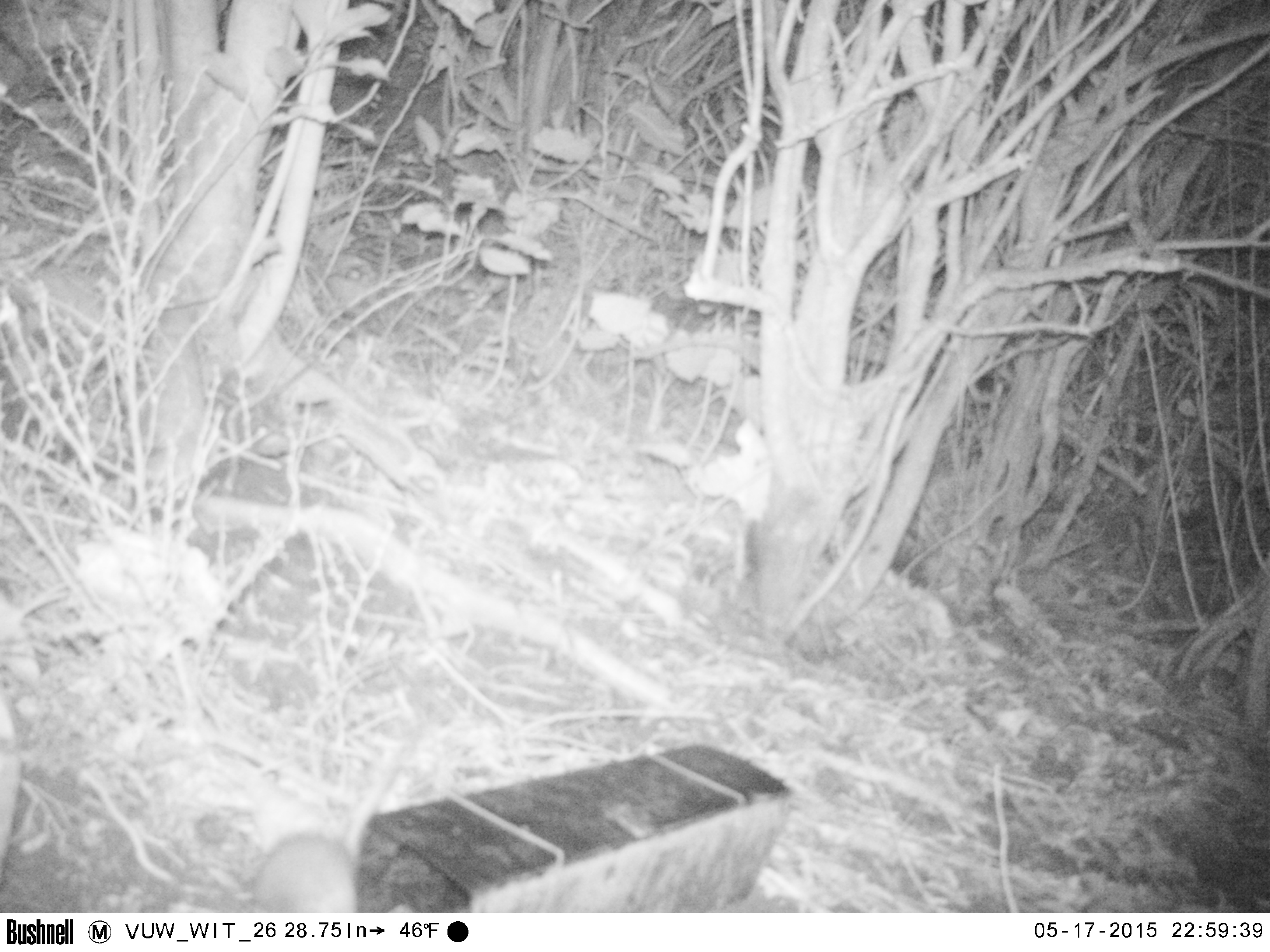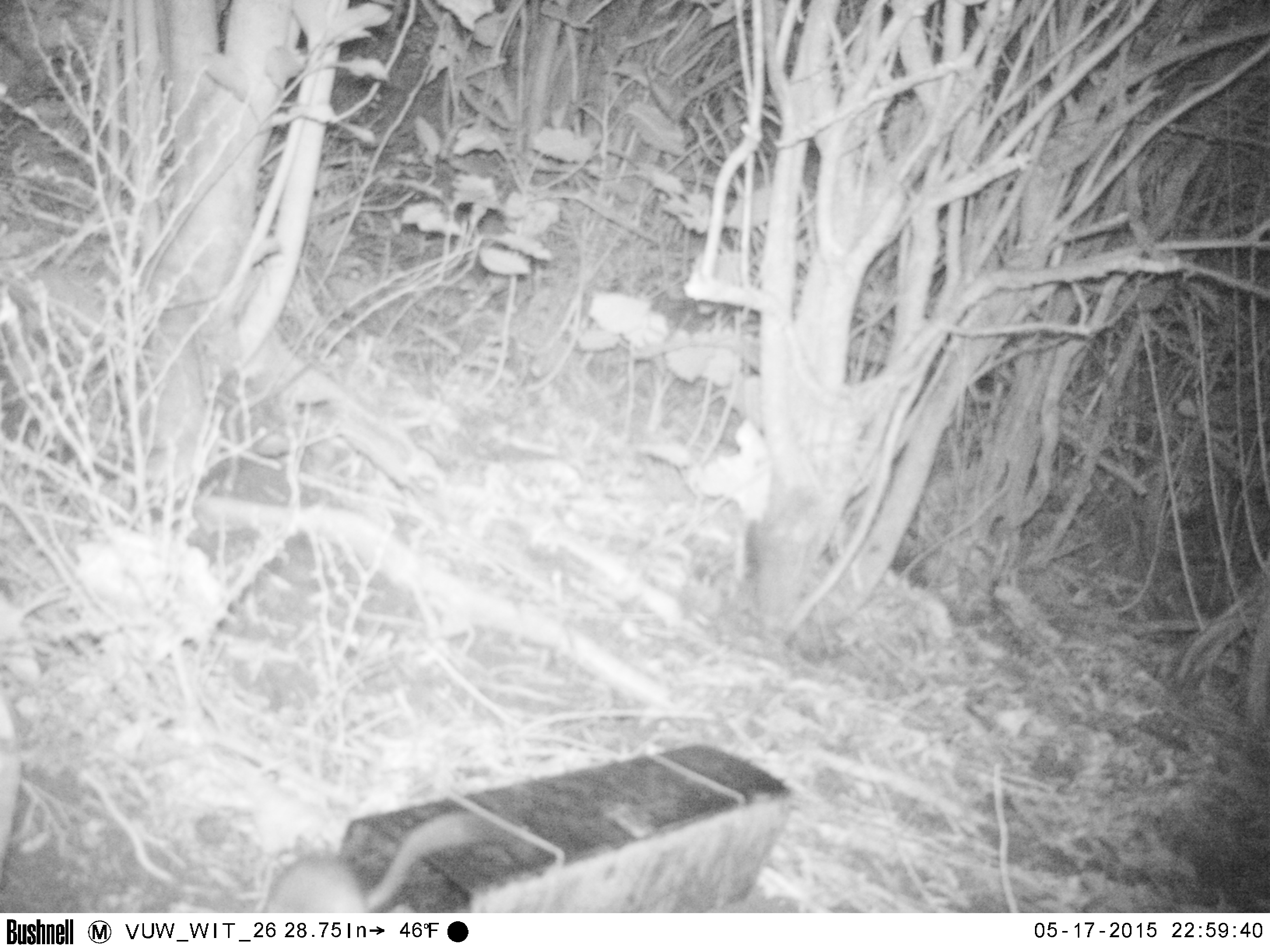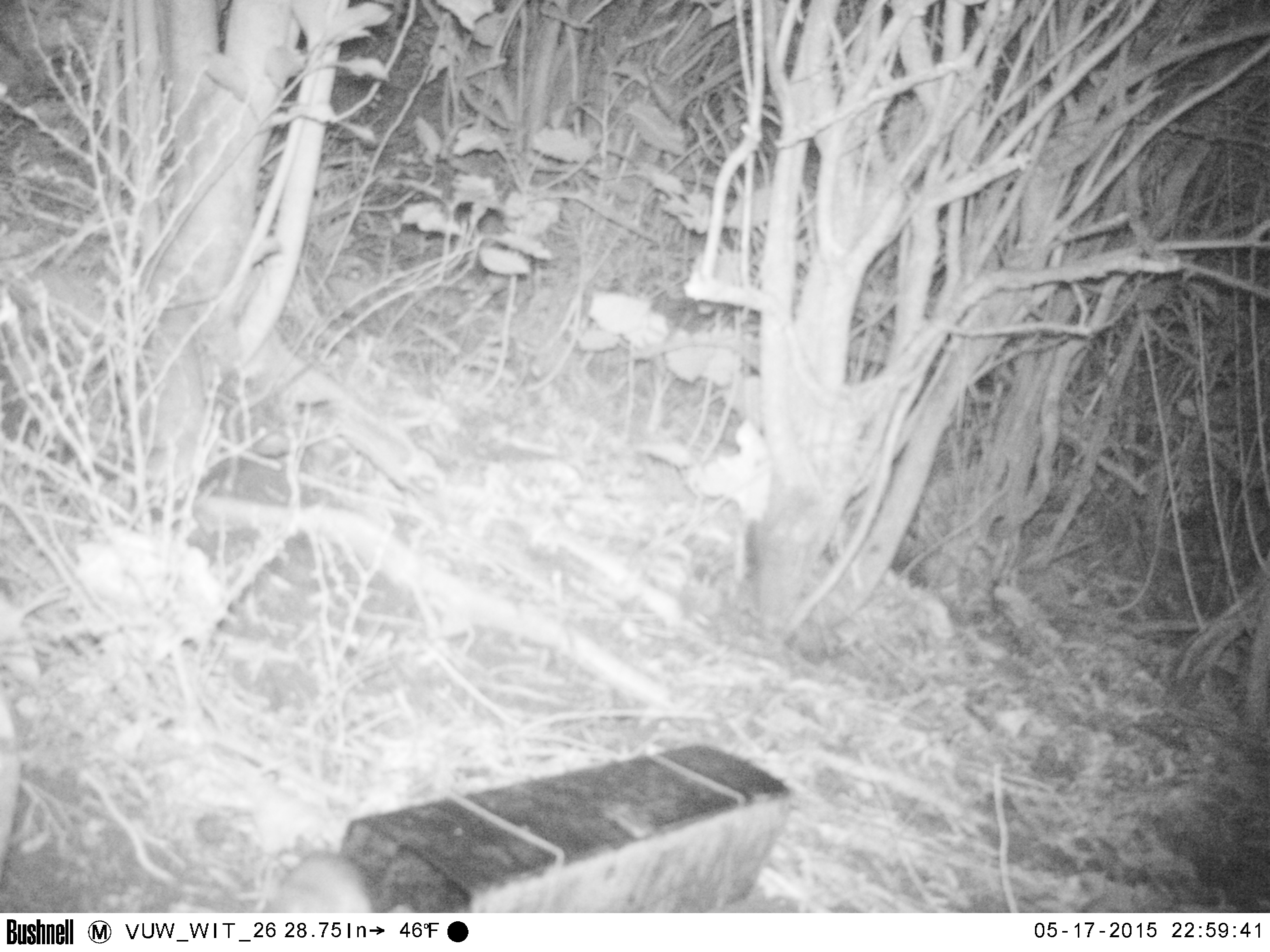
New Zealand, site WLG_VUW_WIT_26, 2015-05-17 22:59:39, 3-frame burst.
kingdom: Animalia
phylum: Chordata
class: Mammalia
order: Rodentia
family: Muridae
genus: Rattus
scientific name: Rattus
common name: rat